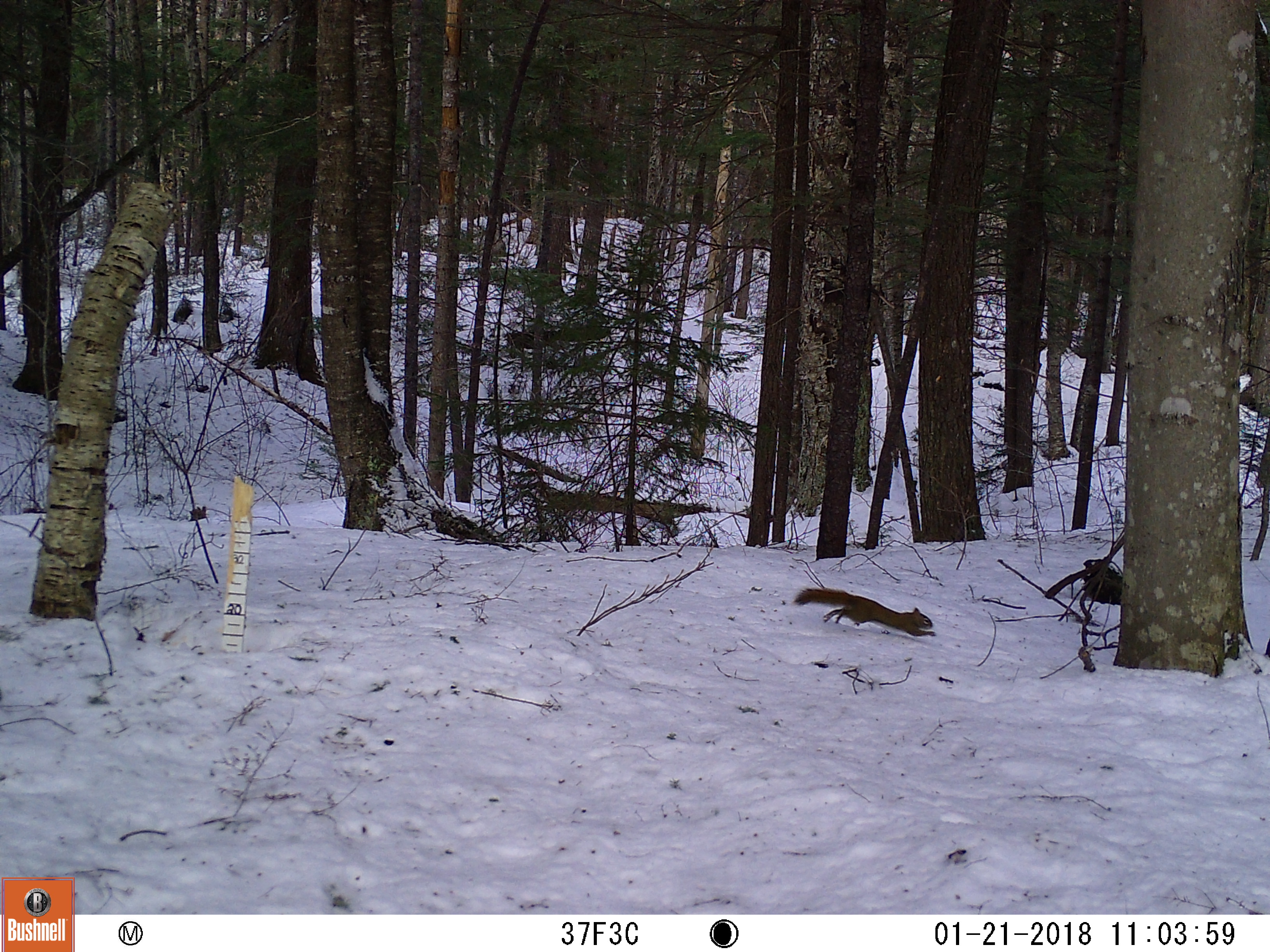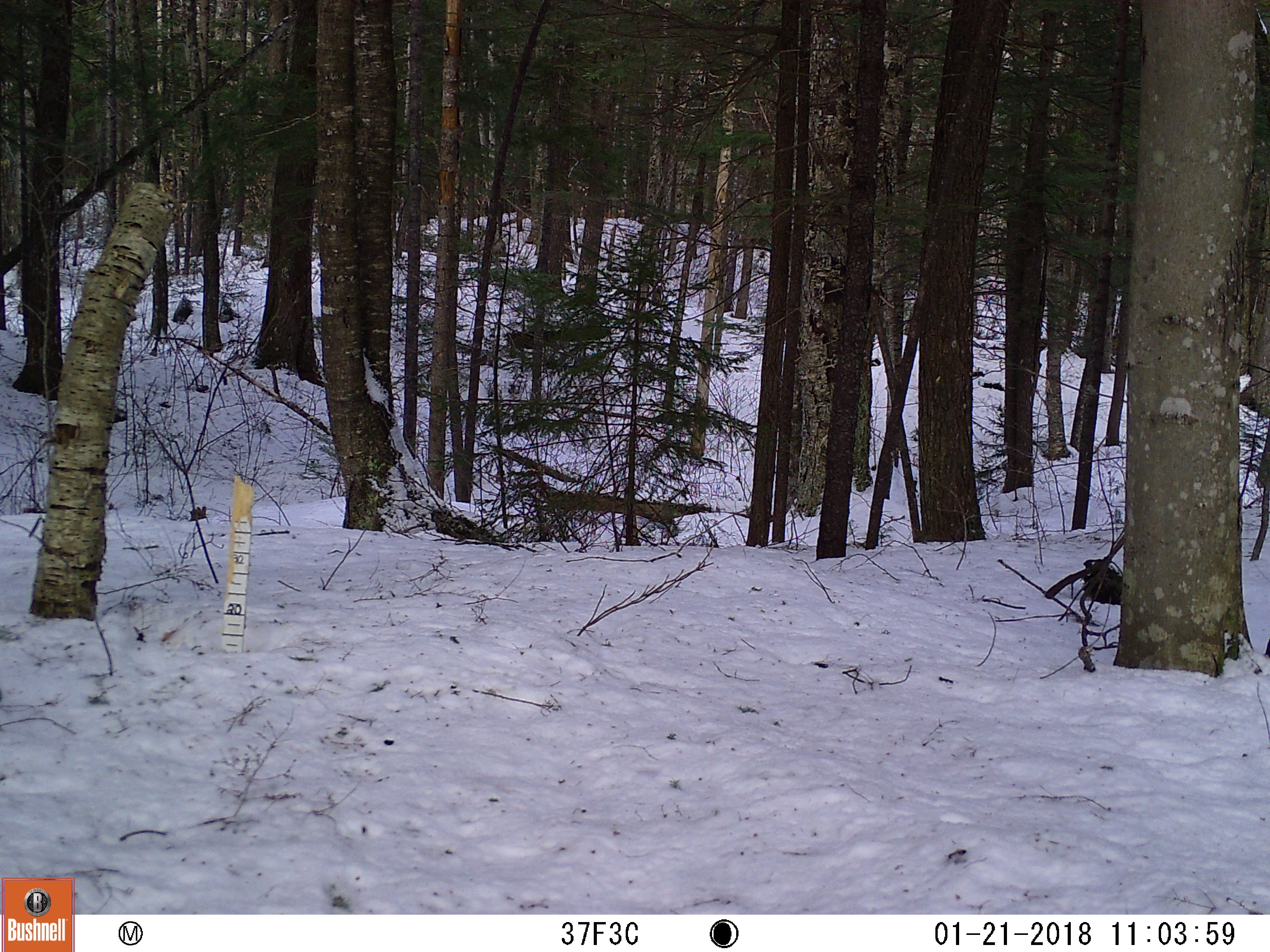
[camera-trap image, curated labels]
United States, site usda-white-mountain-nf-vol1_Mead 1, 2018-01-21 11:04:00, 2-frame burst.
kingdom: Animalia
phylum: Chordata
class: Mammalia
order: Rodentia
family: Sciuridae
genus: Tamiasciurus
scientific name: Tamiasciurus hudsonicus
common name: red squirrel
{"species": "red squirrel (Tamiasciurus hudsonicus)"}